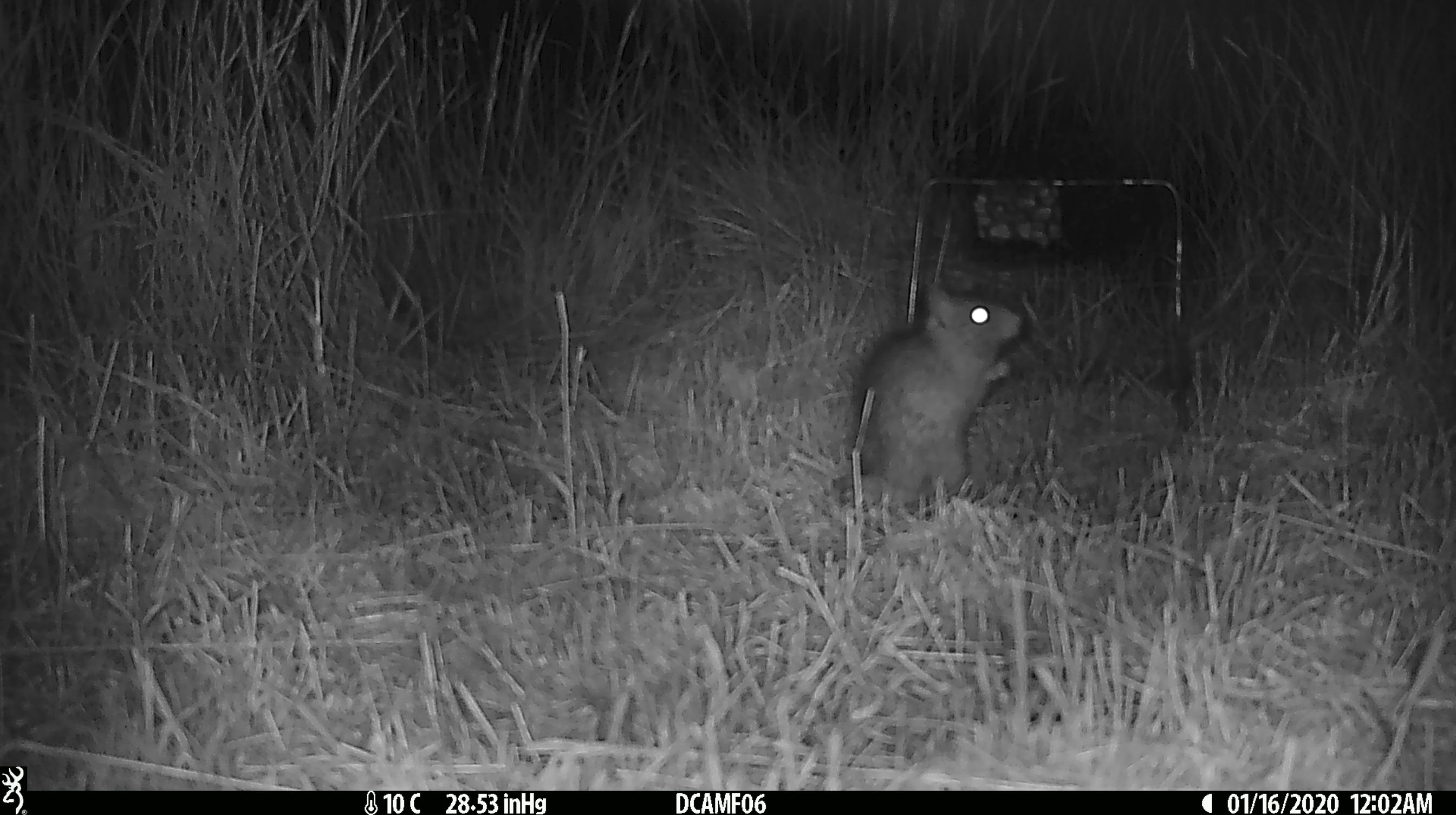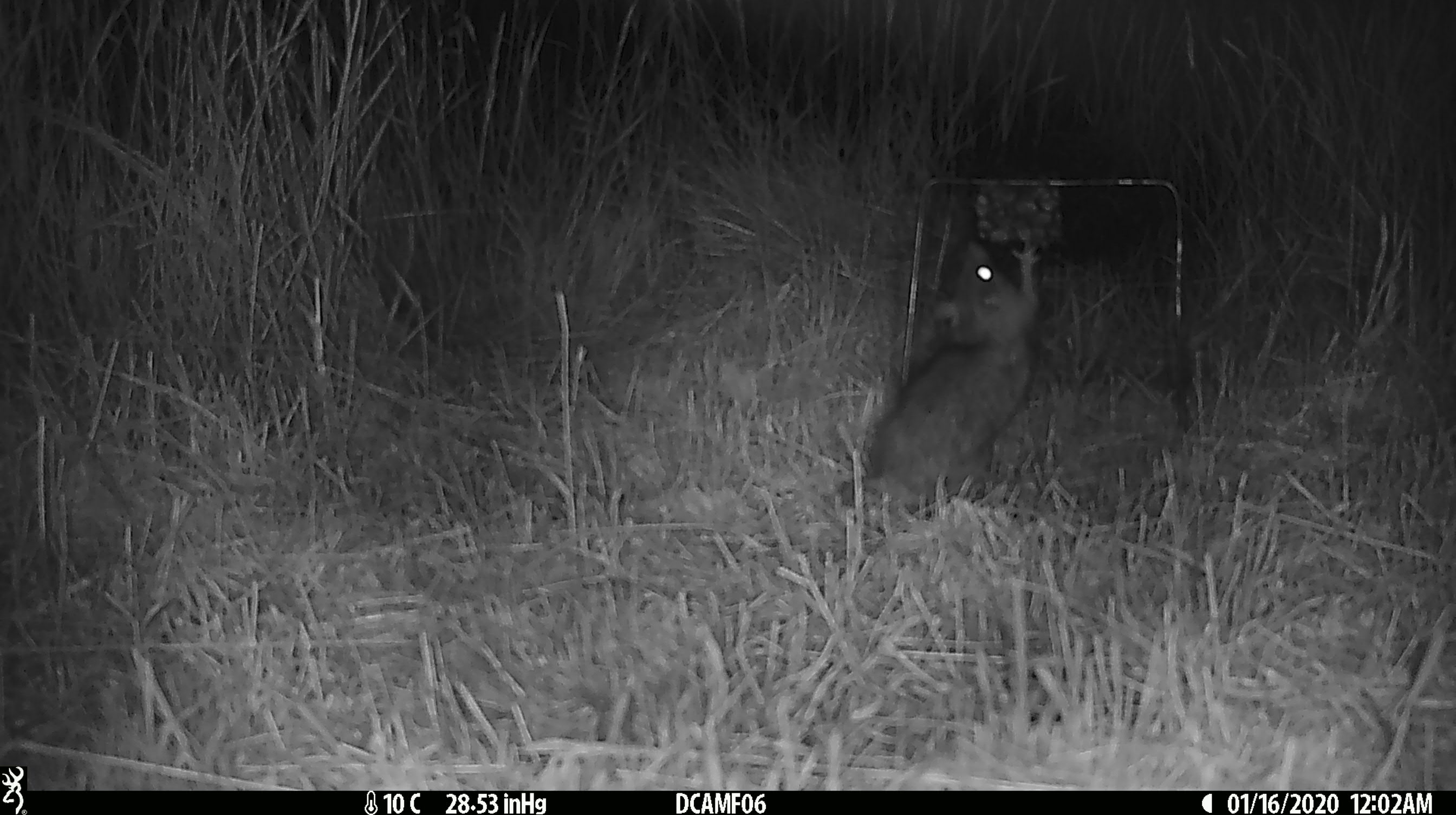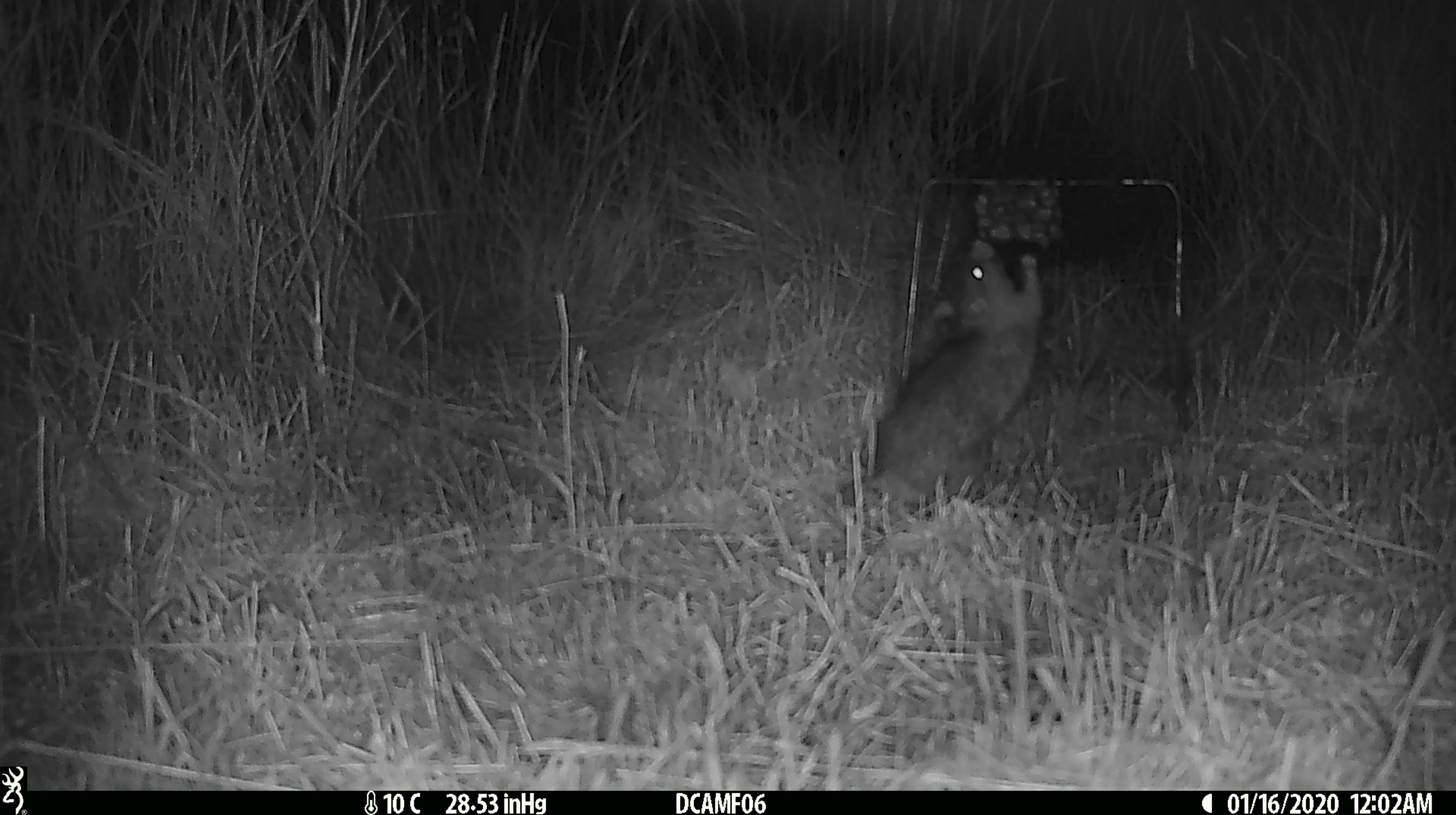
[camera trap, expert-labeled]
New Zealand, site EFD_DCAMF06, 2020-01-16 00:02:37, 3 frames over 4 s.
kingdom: Animalia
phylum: Chordata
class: Mammalia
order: Rodentia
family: Muridae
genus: Rattus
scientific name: Rattus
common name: rat